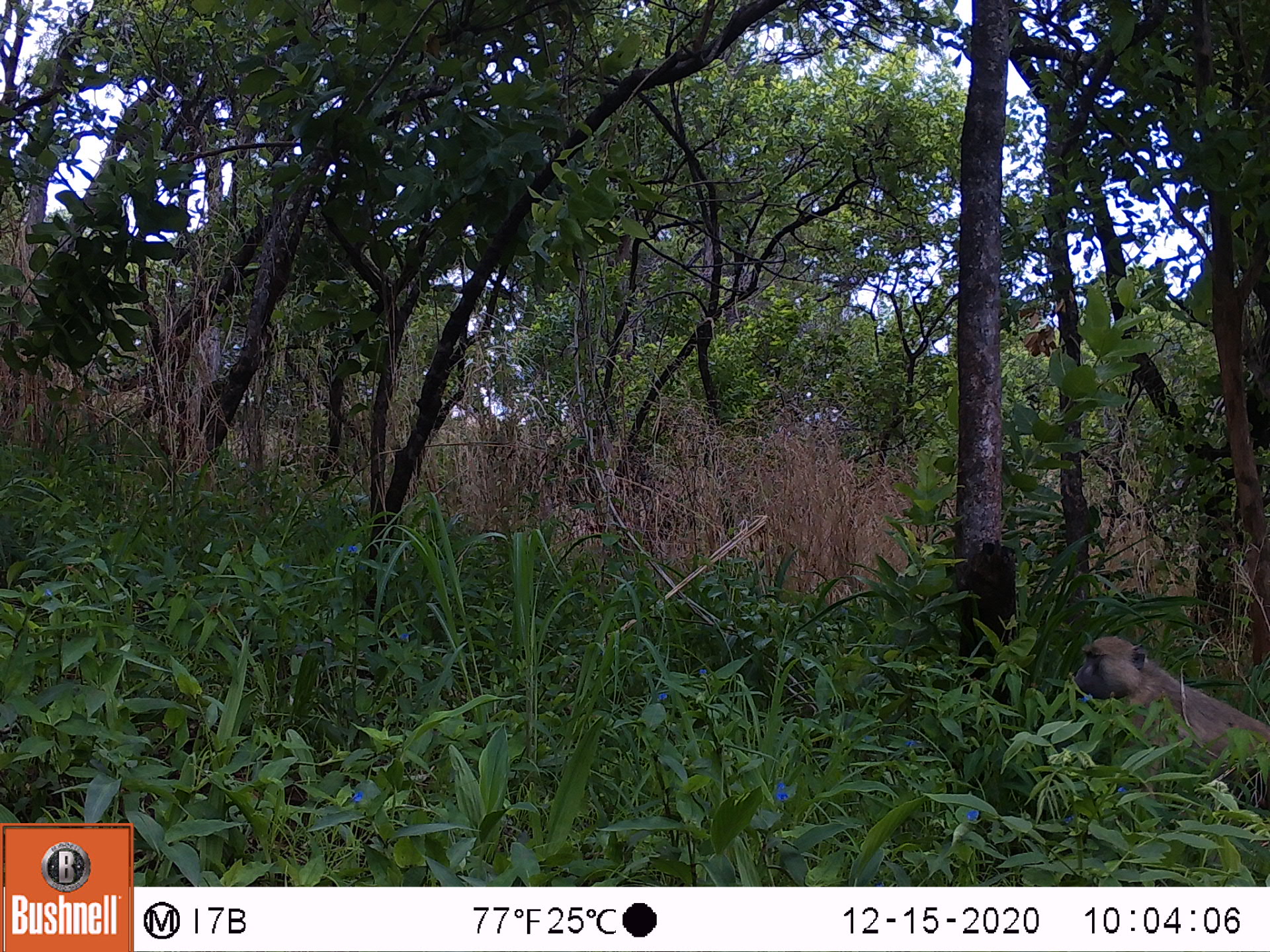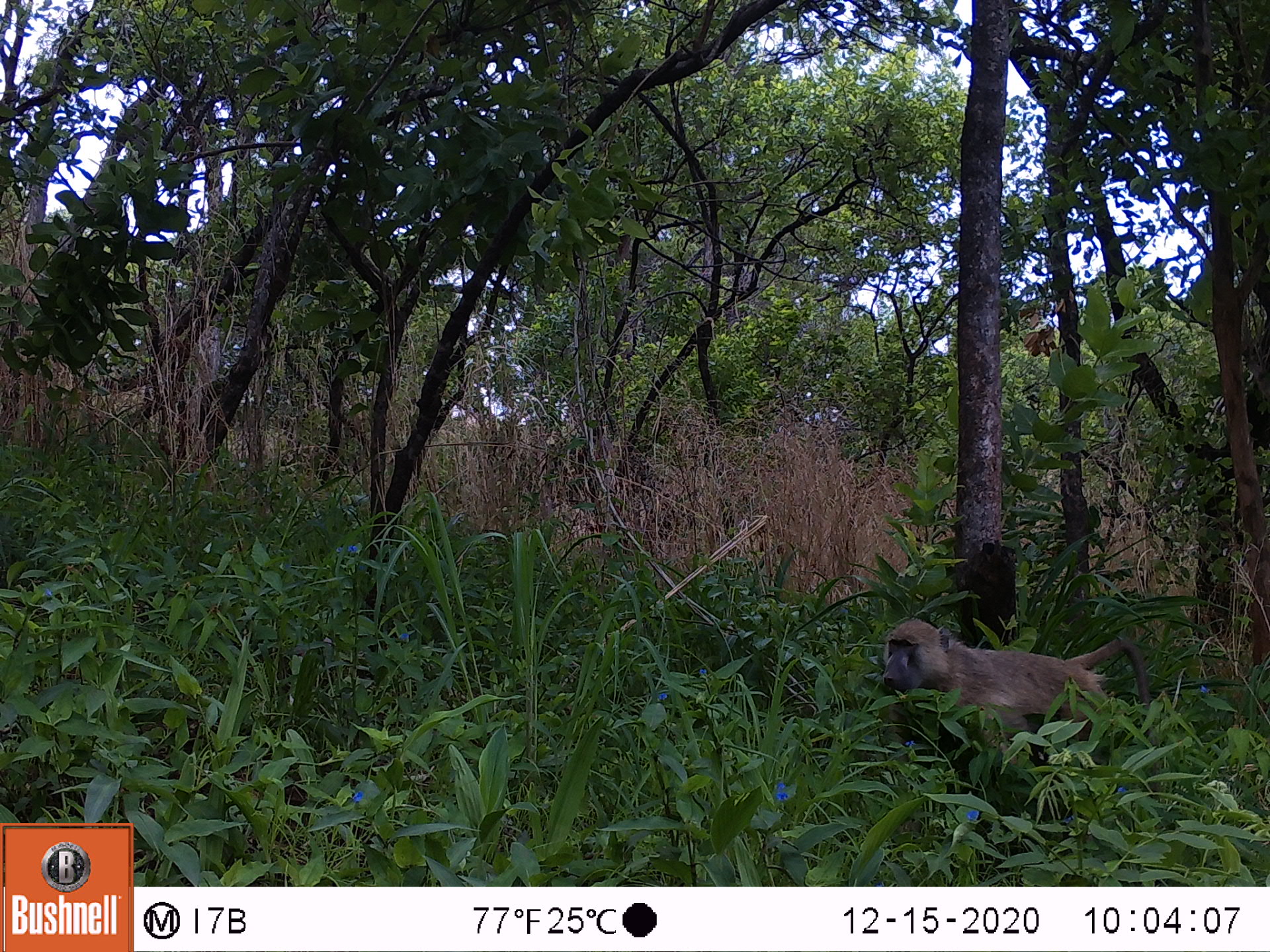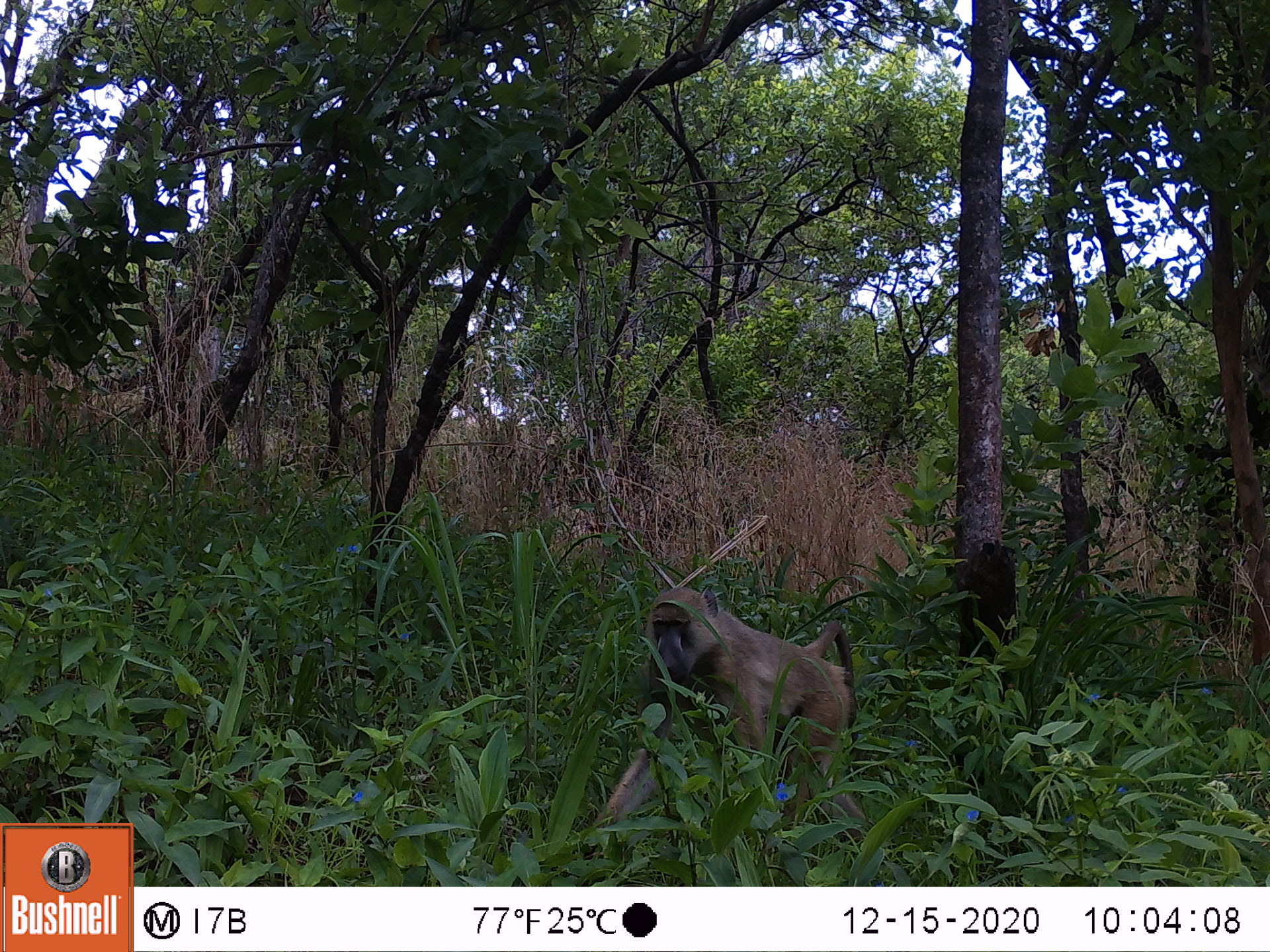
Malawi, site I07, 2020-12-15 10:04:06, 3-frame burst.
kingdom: Animalia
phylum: Chordata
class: Mammalia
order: Primates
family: Cercopithecidae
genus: Papio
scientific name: Papio cynocephalus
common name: yellow baboon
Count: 1.